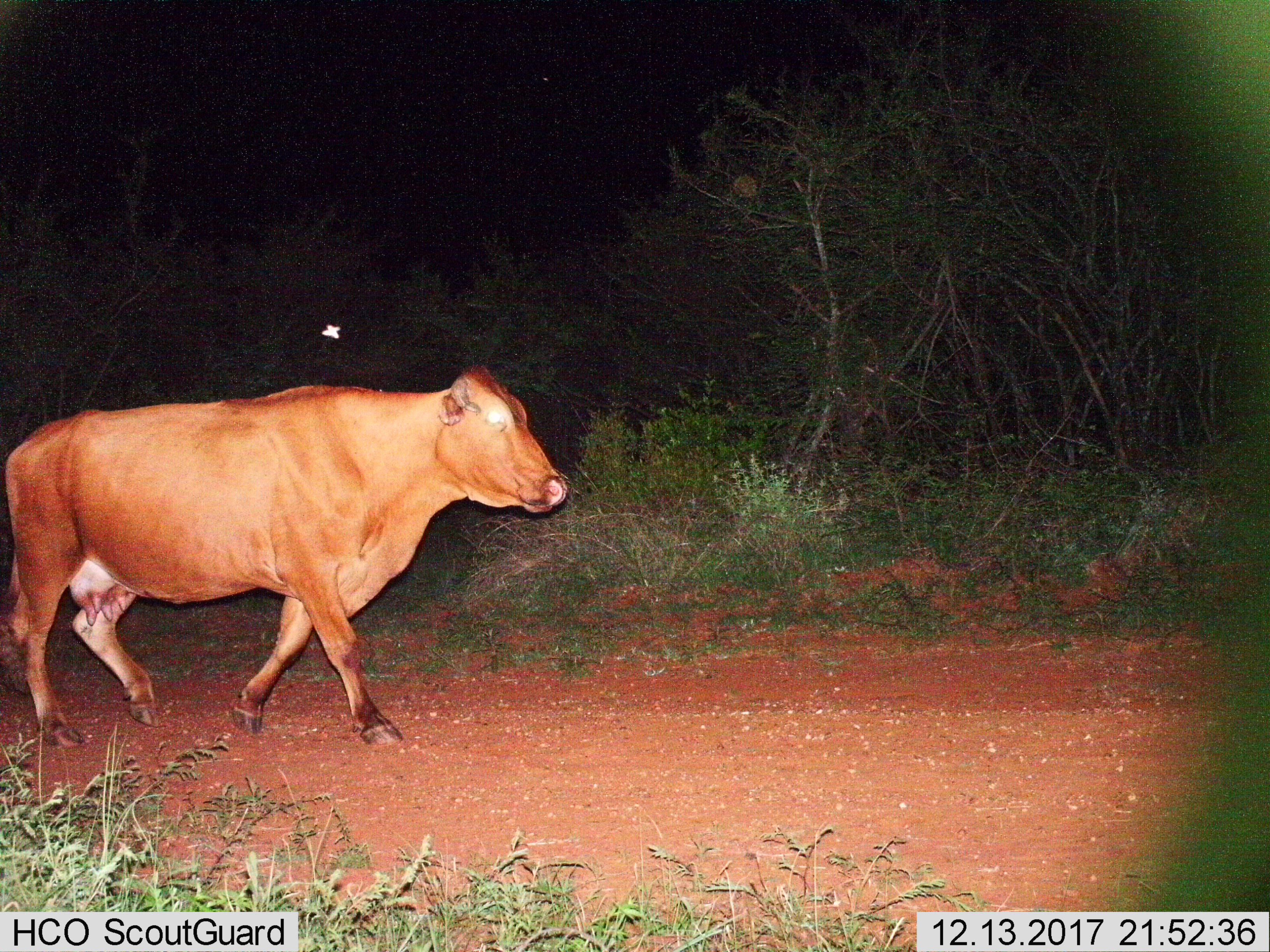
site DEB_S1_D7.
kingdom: Animalia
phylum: Chordata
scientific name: Vertebrata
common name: domestic animal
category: domesticanimal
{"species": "domesticanimal (domestic animal) (Vertebrata)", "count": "1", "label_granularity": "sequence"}